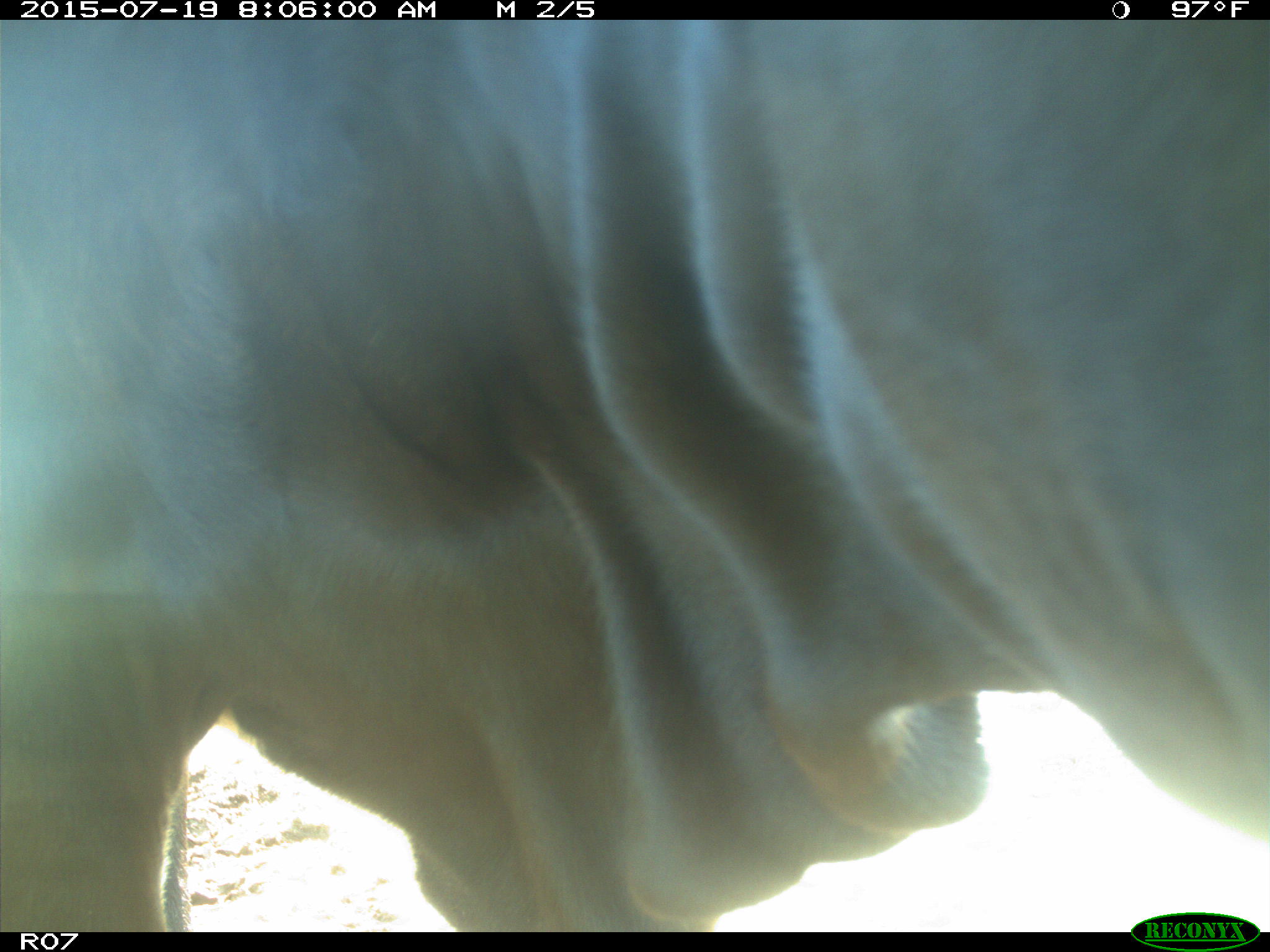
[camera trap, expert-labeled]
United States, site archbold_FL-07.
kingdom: Animalia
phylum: Chordata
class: Mammalia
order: Artiodactyla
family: Bovidae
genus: Bos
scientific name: Bos taurus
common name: domestic cow